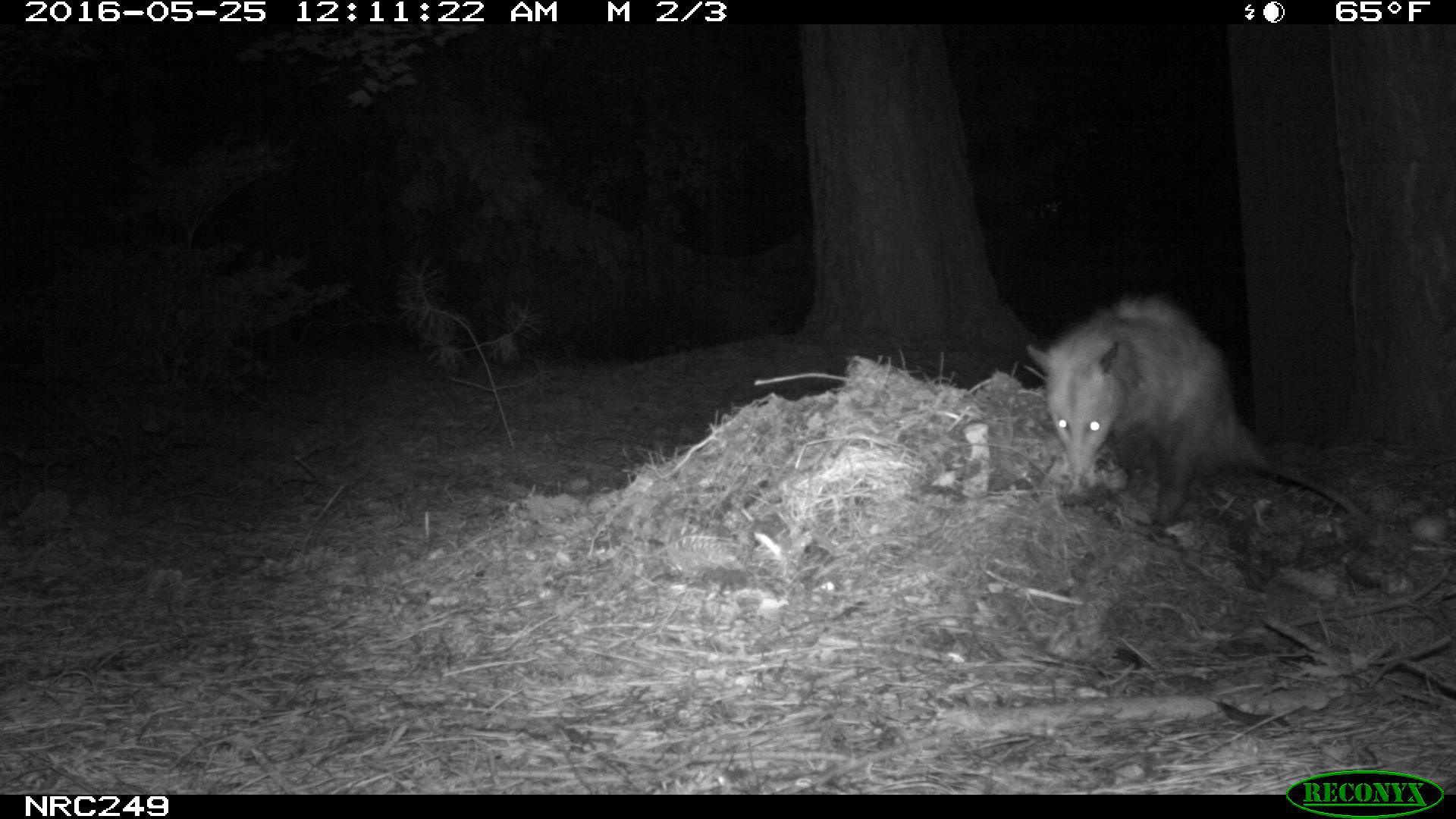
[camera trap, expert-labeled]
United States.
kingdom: Animalia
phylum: Chordata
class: Mammalia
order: Didelphimorphia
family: Didelphidae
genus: Didelphis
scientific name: Didelphis virginiana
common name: virginia opossum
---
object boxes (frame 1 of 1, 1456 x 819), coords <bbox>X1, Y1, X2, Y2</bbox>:
Virginia Opossum: <bbox>1016, 292, 1390, 549</bbox>